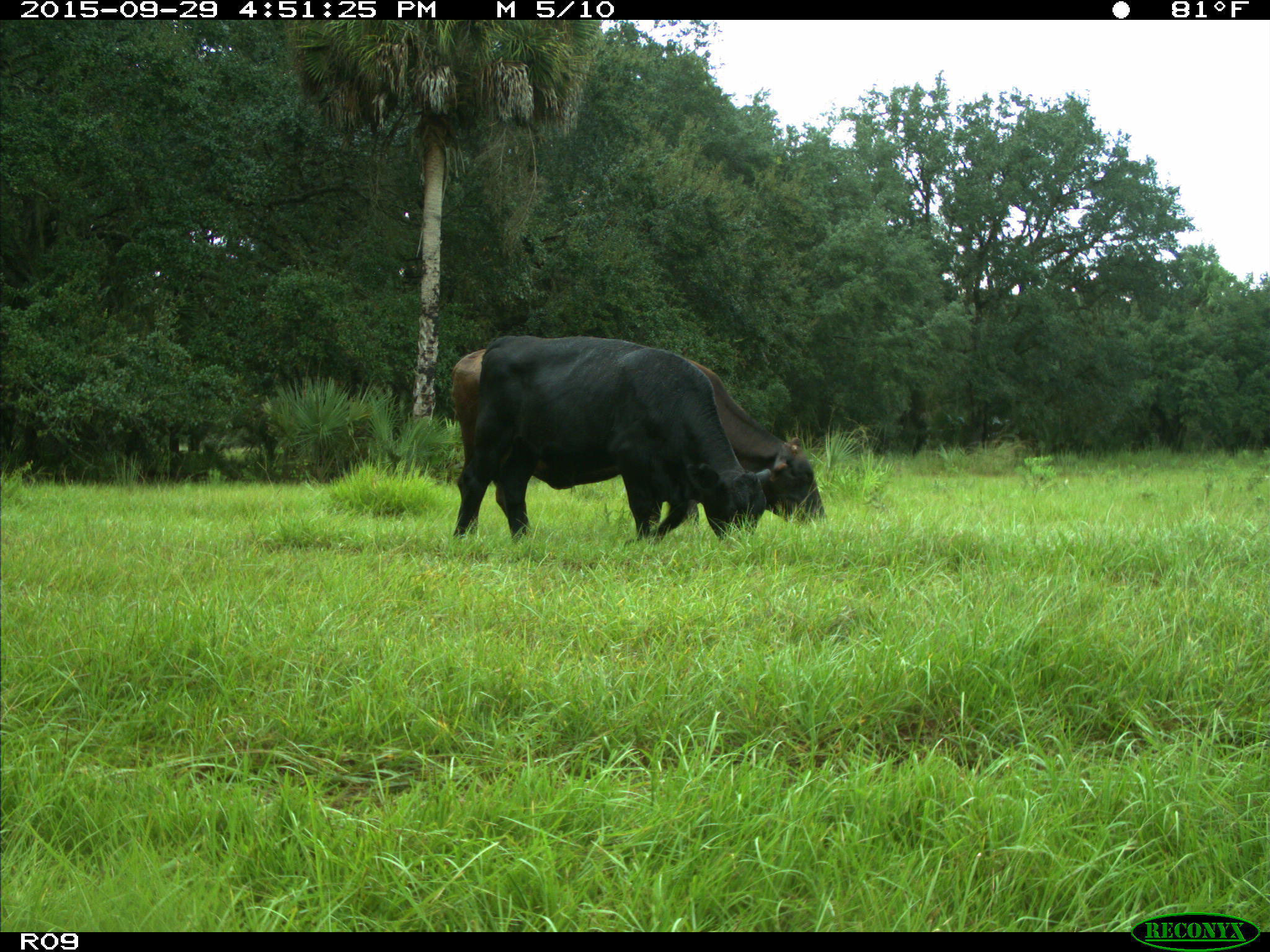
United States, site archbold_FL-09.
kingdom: Animalia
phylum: Chordata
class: Mammalia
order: Artiodactyla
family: Bovidae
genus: Bos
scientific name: Bos taurus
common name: domestic cow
Bos taurus (domestic cow).